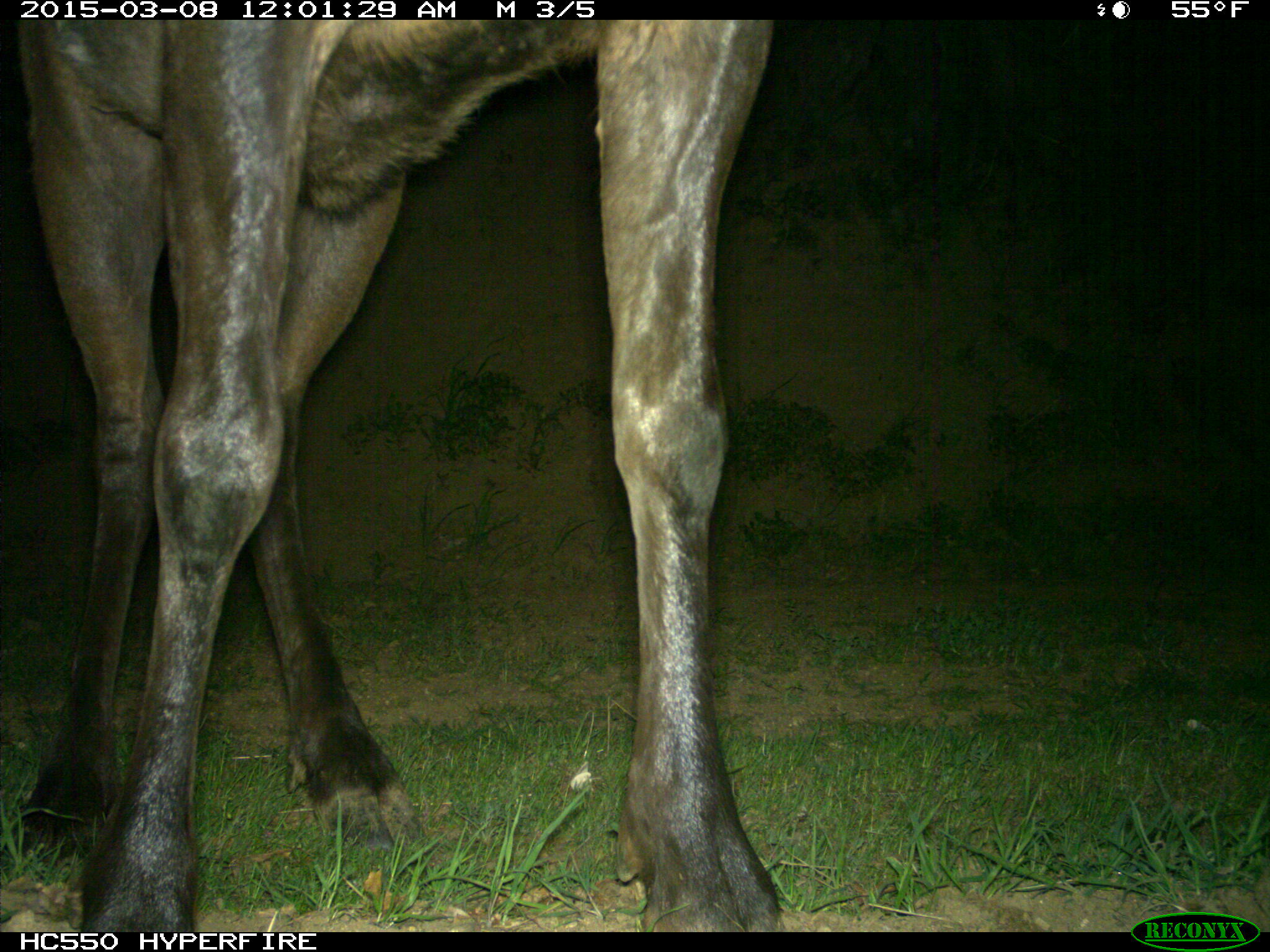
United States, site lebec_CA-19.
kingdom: Animalia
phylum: Chordata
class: Mammalia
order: Artiodactyla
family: Cervidae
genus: Cervus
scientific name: Cervus canadensis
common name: elk